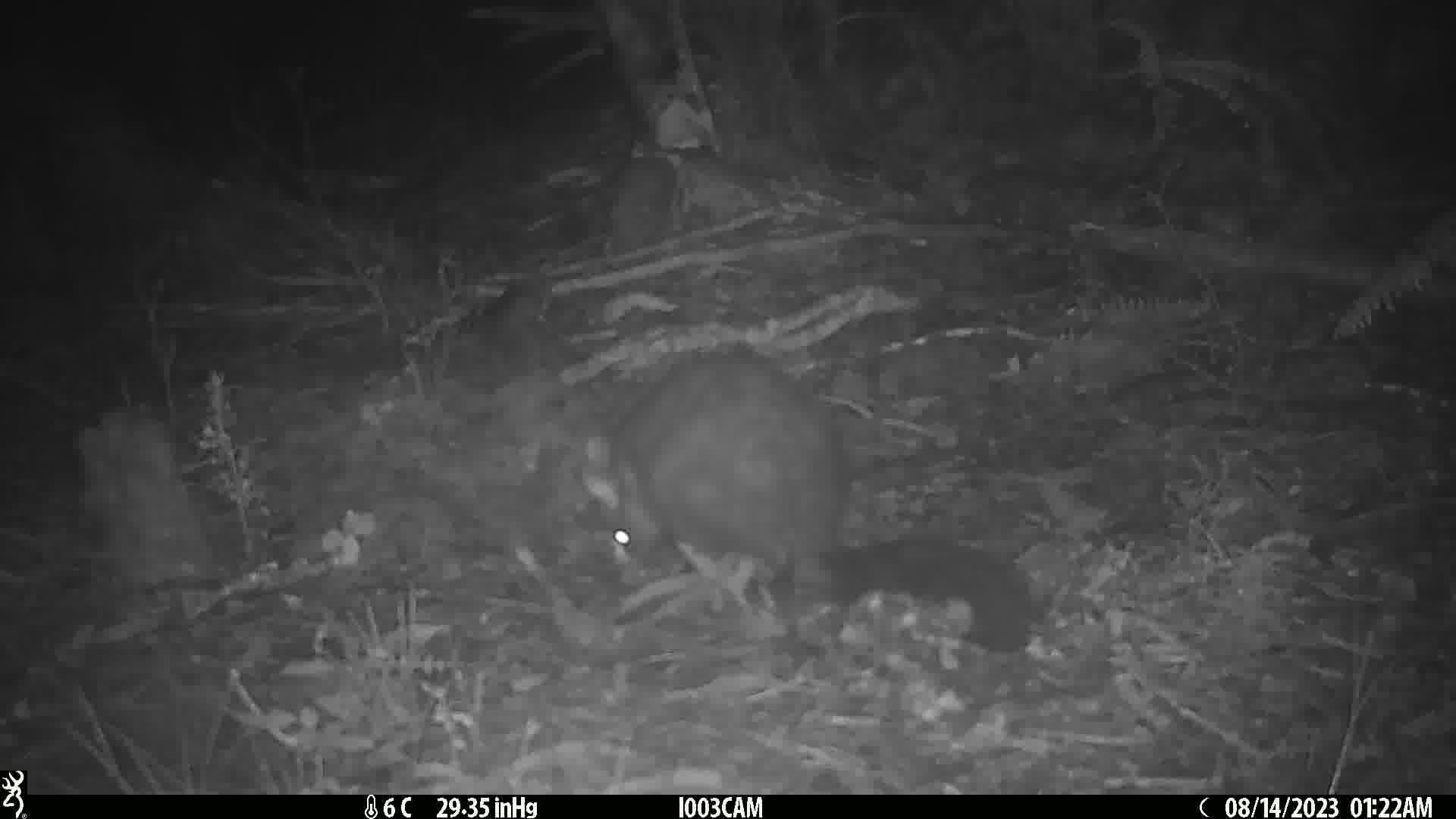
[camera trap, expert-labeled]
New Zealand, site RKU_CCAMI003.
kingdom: Animalia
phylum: Chordata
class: Mammalia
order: Diprotodontia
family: Phalangeridae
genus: Trichosurus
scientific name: Trichosurus vulpecula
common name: common brushtail possum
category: possum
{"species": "possum (common brushtail possum) (Trichosurus vulpecula)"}